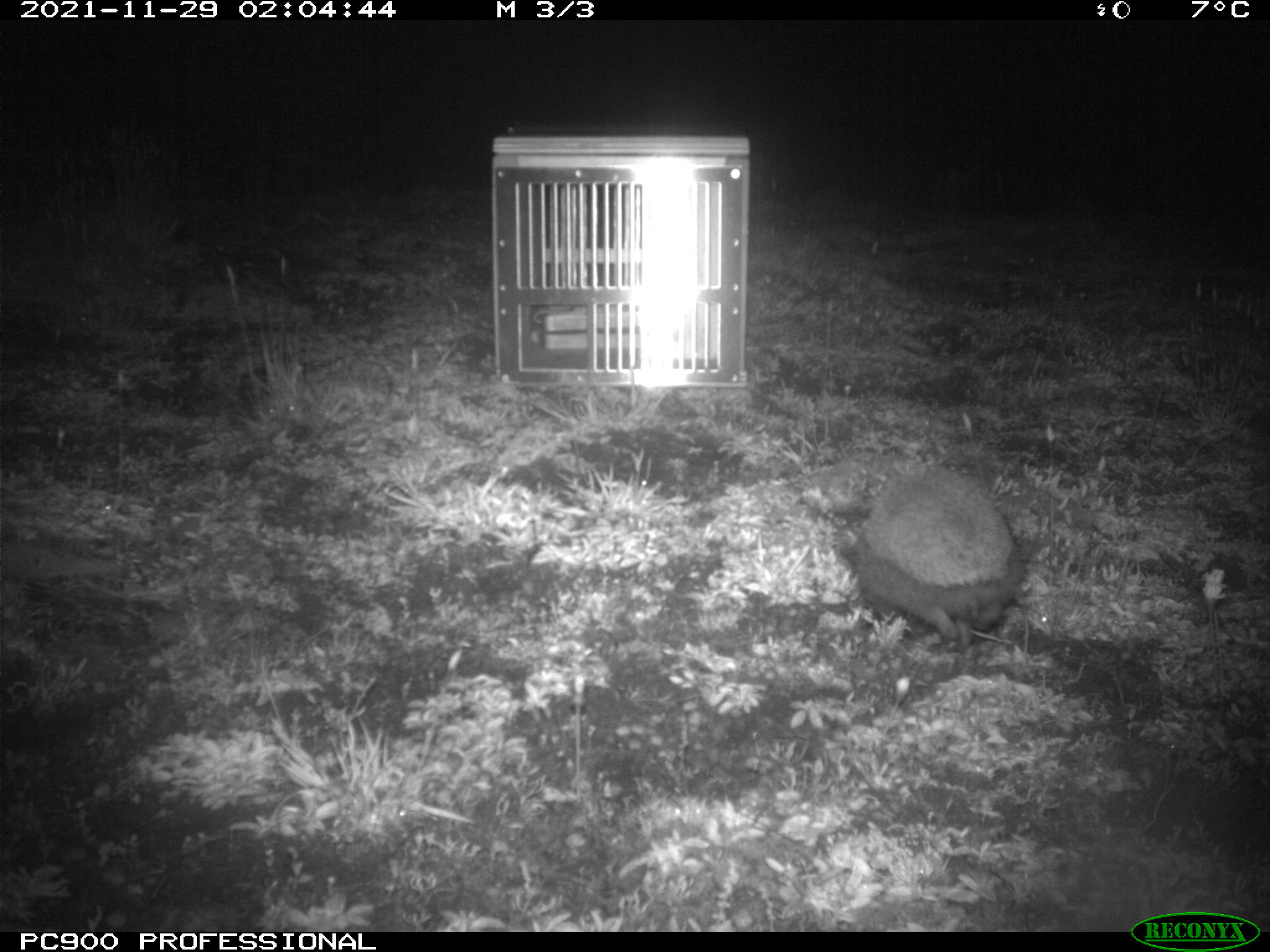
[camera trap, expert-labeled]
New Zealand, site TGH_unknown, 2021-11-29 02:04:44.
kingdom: Animalia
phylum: Chordata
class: Mammalia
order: Eulipotyphla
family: Erinaceidae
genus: Erinaceus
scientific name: Erinaceus europaeus europaeus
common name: european hedgehog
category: hedgehog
Hedgehog (european hedgehog) (Erinaceus europaeus europaeus).